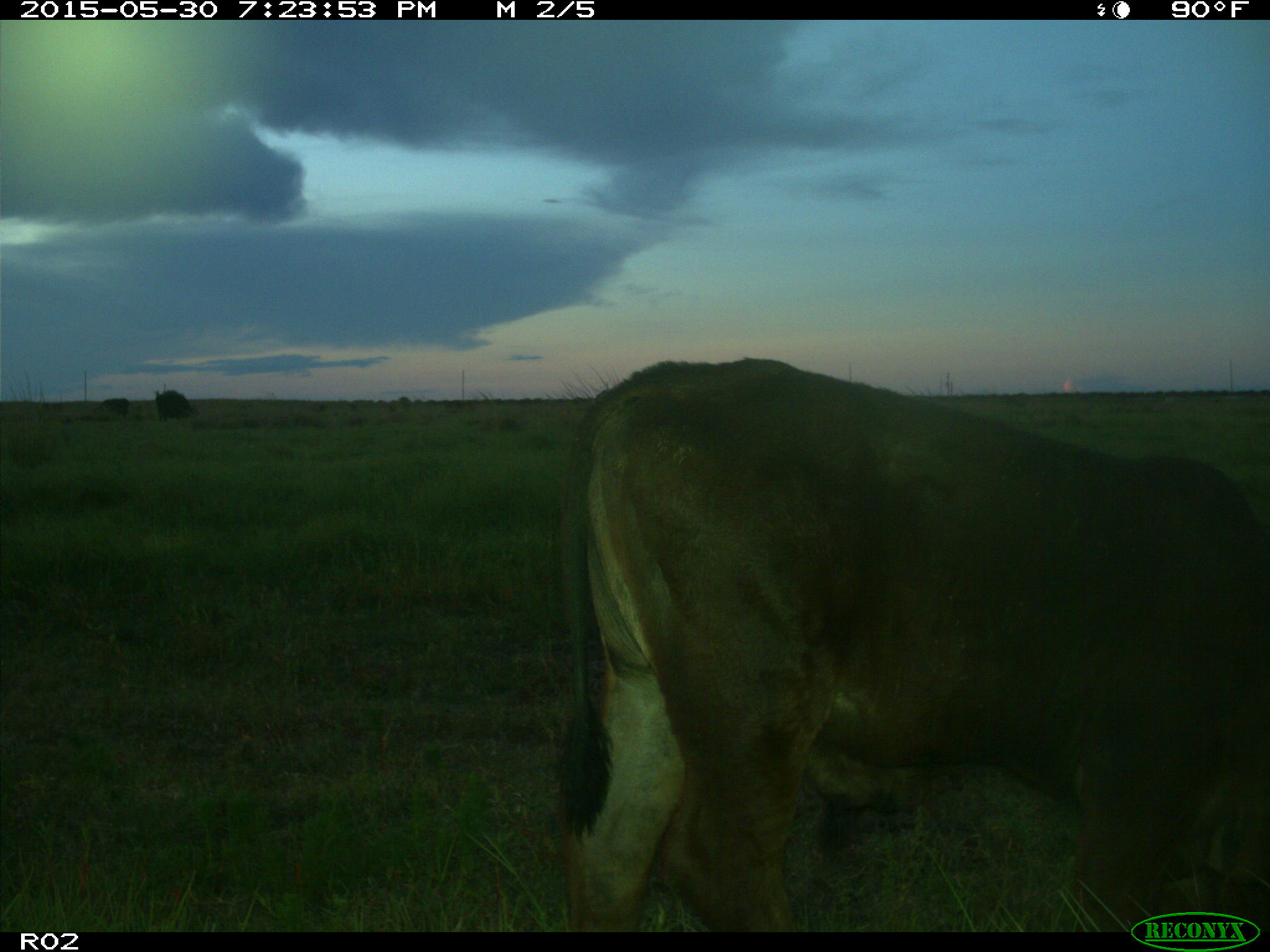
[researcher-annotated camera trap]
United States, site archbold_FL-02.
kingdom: Animalia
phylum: Chordata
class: Mammalia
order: Artiodactyla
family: Bovidae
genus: Bos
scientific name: Bos taurus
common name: domestic cow